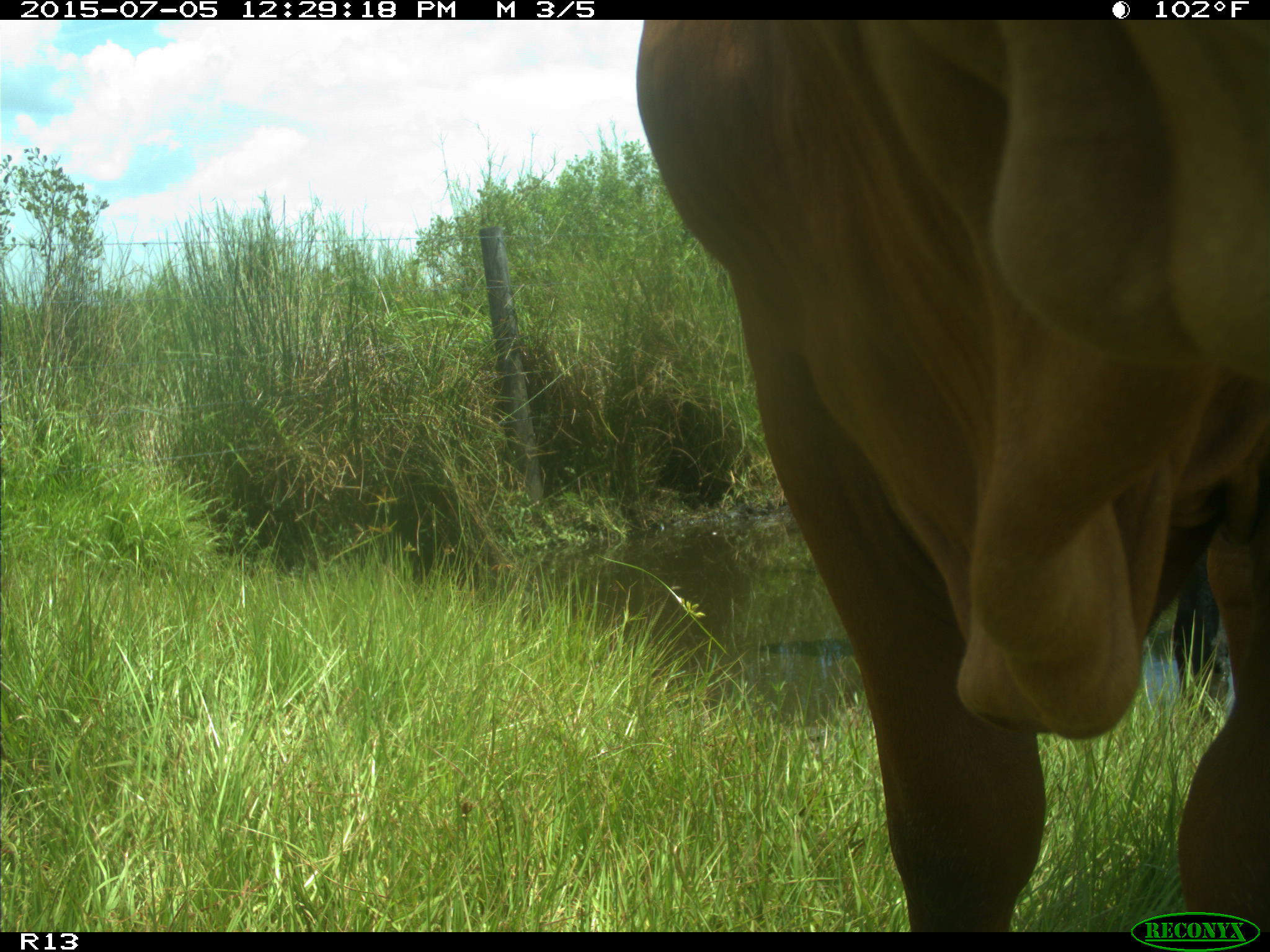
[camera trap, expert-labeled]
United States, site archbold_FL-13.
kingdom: Animalia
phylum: Chordata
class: Mammalia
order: Artiodactyla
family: Bovidae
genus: Bos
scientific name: Bos taurus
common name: domestic cow